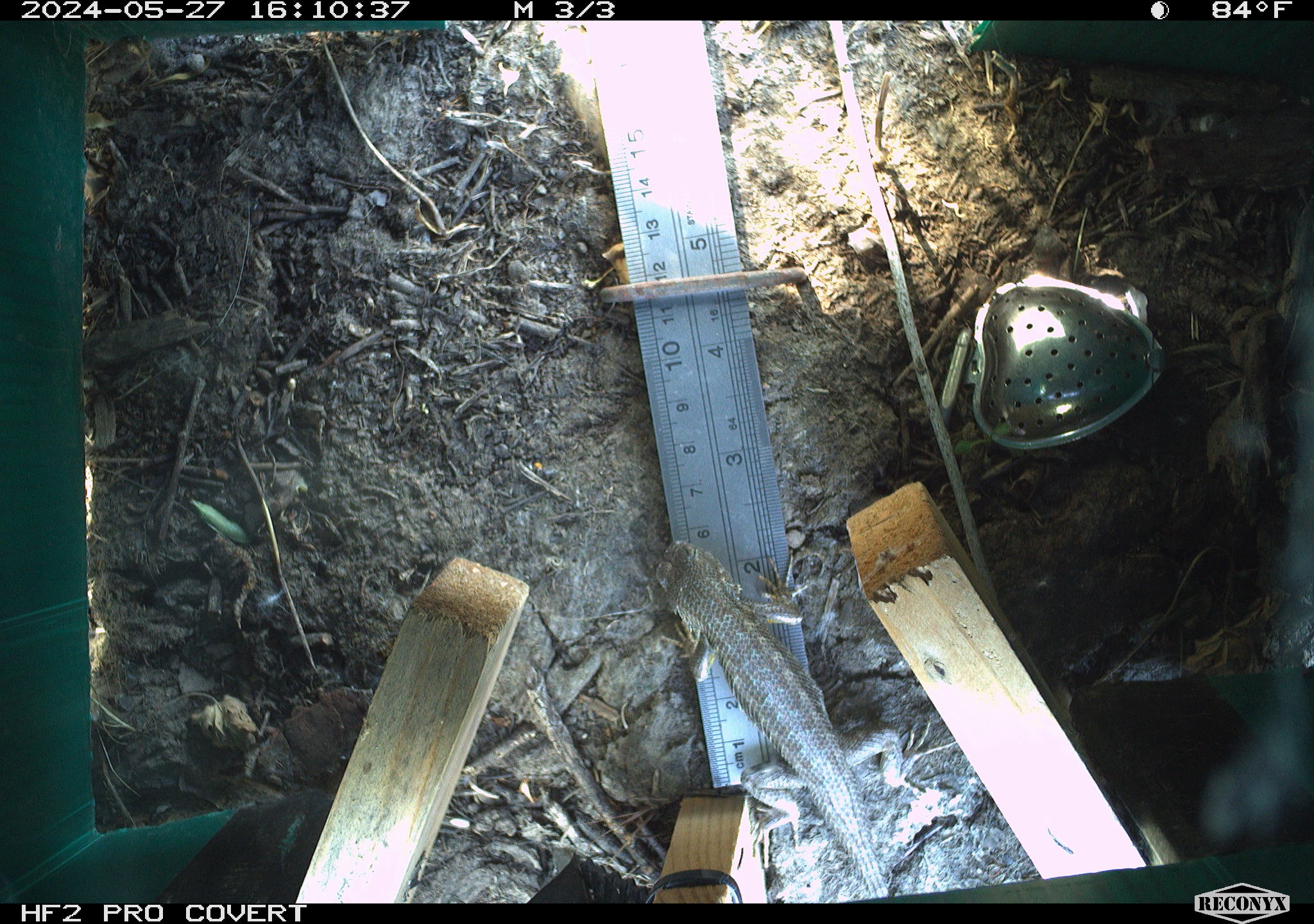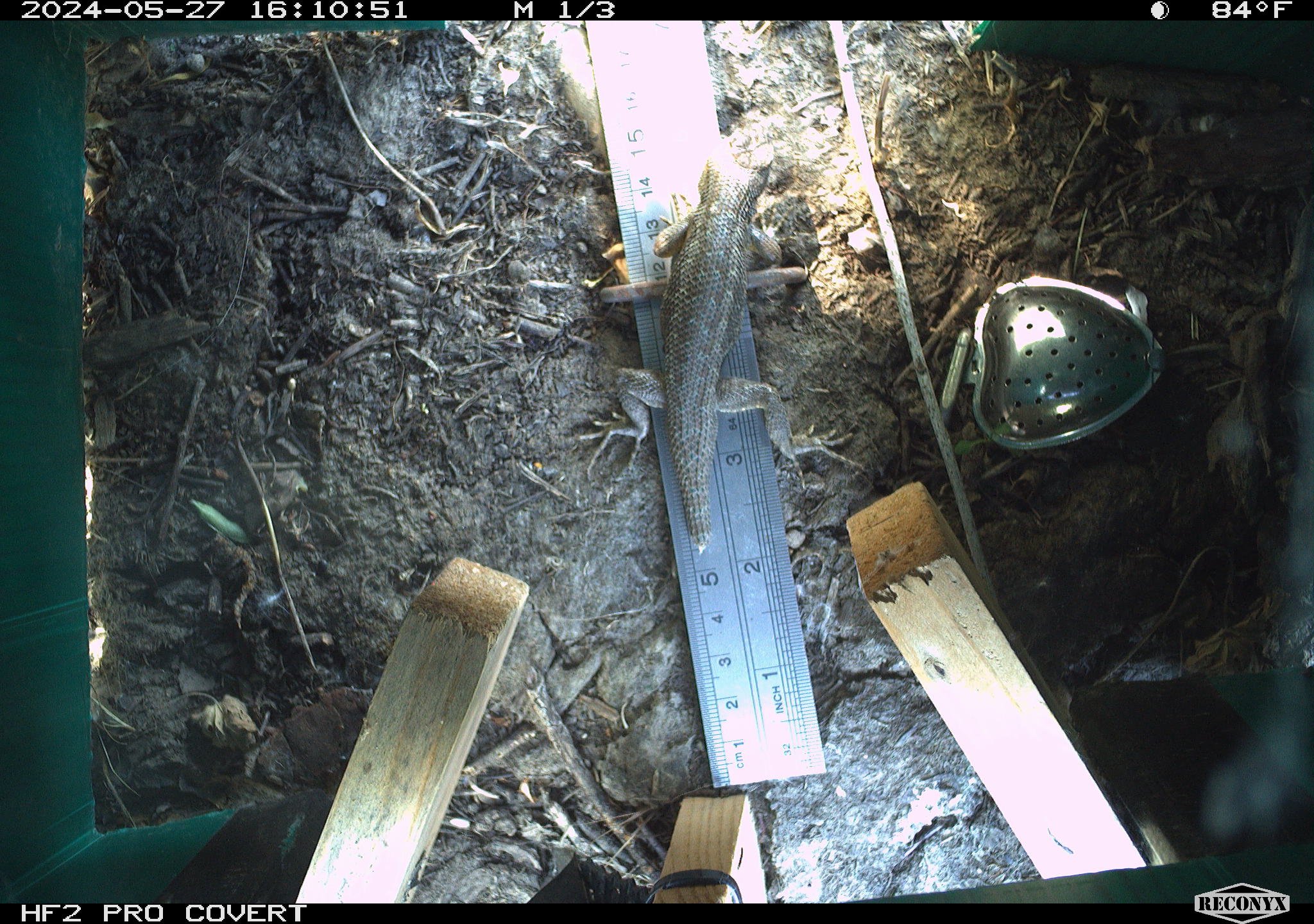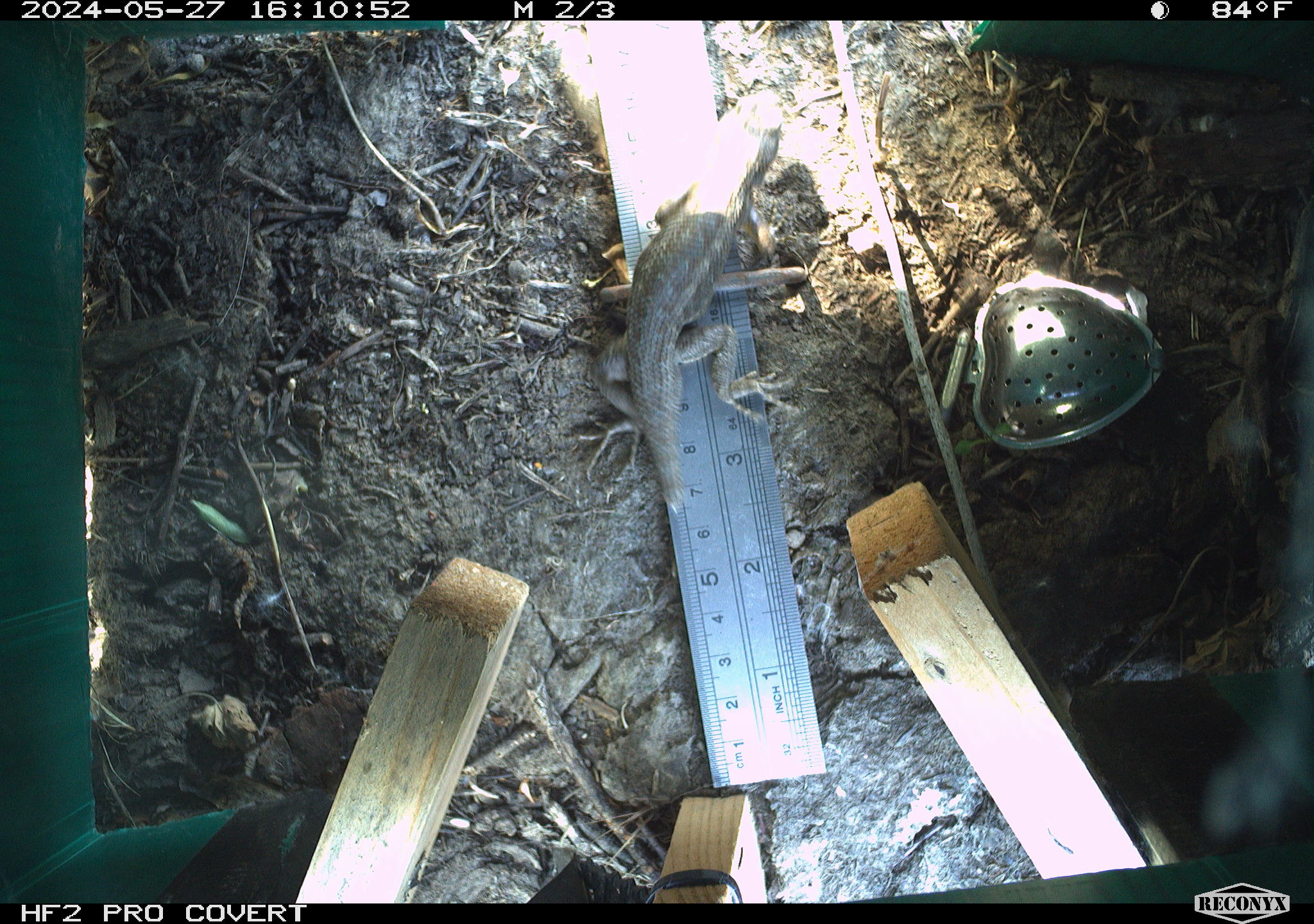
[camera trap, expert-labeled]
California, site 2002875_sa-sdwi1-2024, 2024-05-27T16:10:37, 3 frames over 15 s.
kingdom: Animalia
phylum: Chordata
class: Reptilia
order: Squamata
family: Phrynosomatidae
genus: Sceloporus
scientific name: Sceloporus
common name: spiny lizards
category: sceloporus species